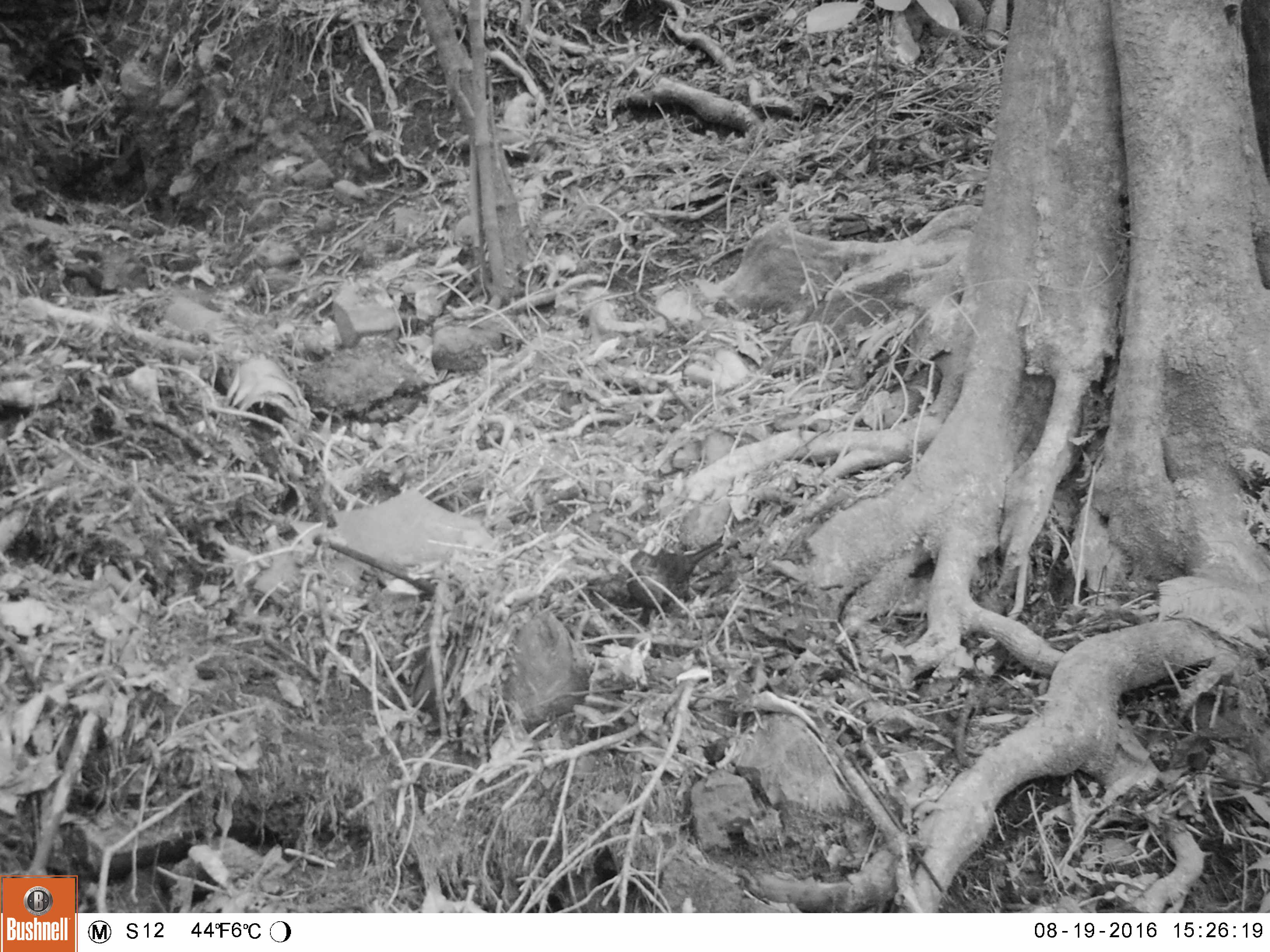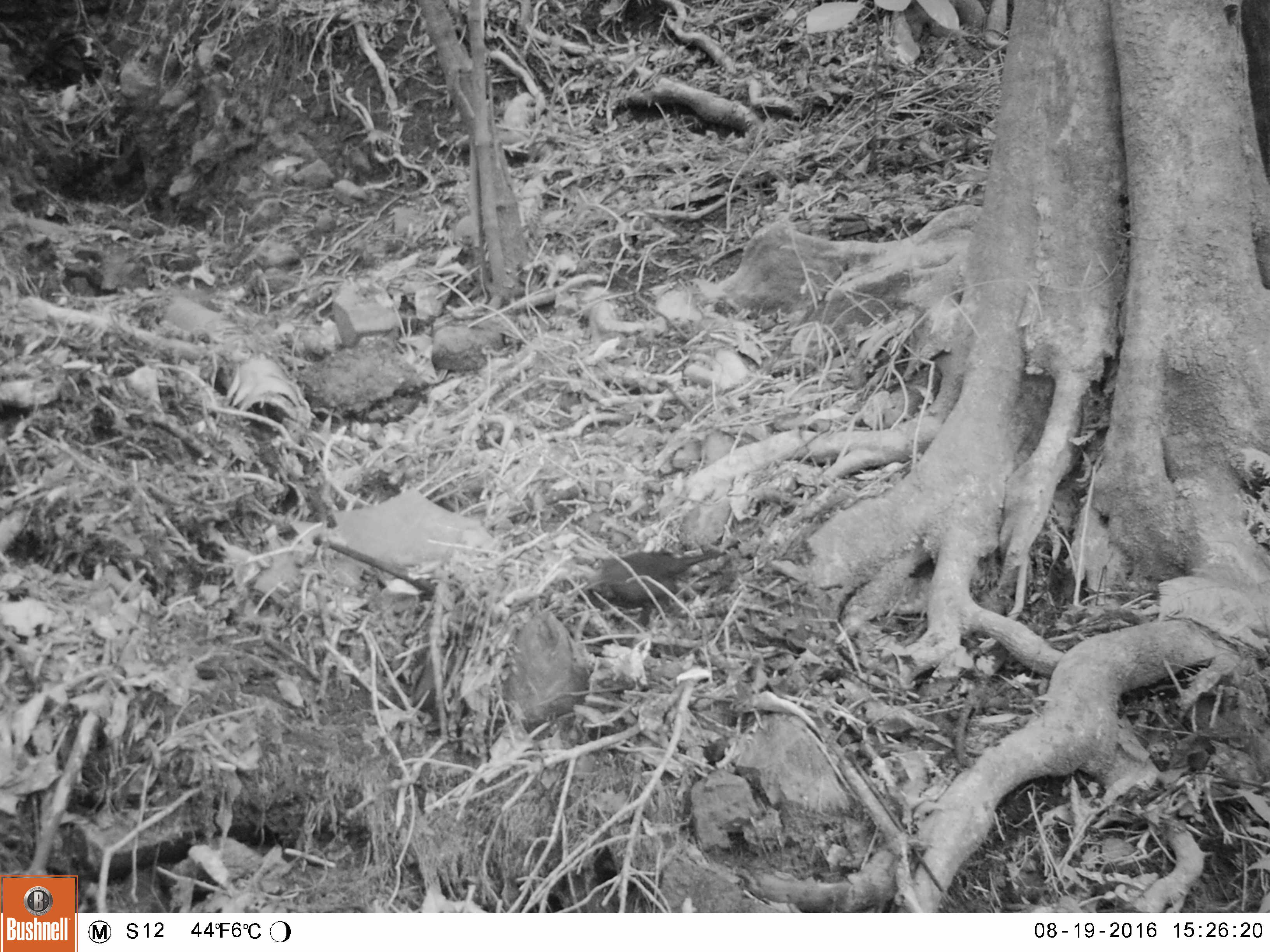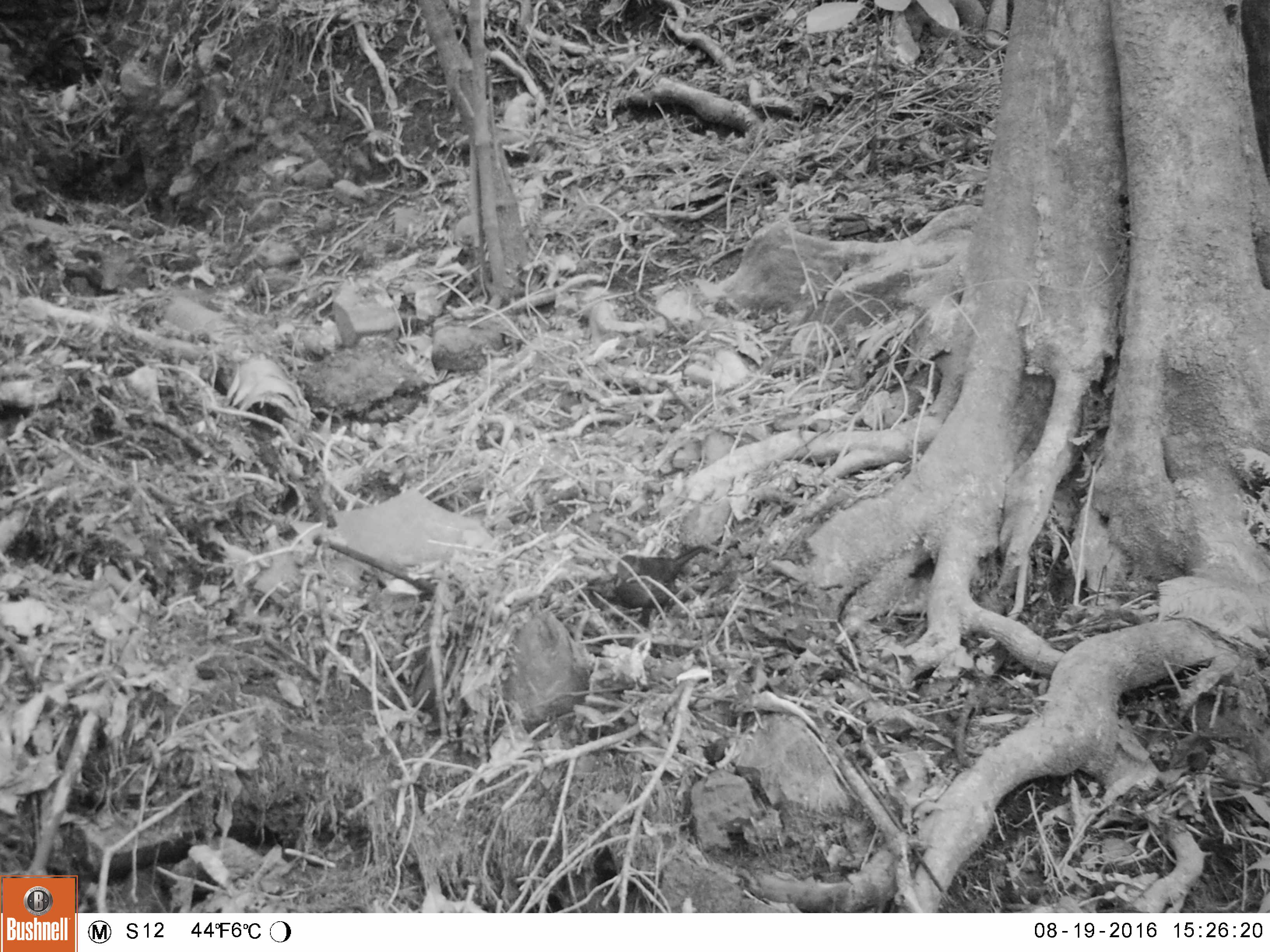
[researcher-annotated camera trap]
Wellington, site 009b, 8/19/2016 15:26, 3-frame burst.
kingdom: Animalia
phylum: Chordata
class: Aves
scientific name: Aves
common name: bird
Bird (Aves).